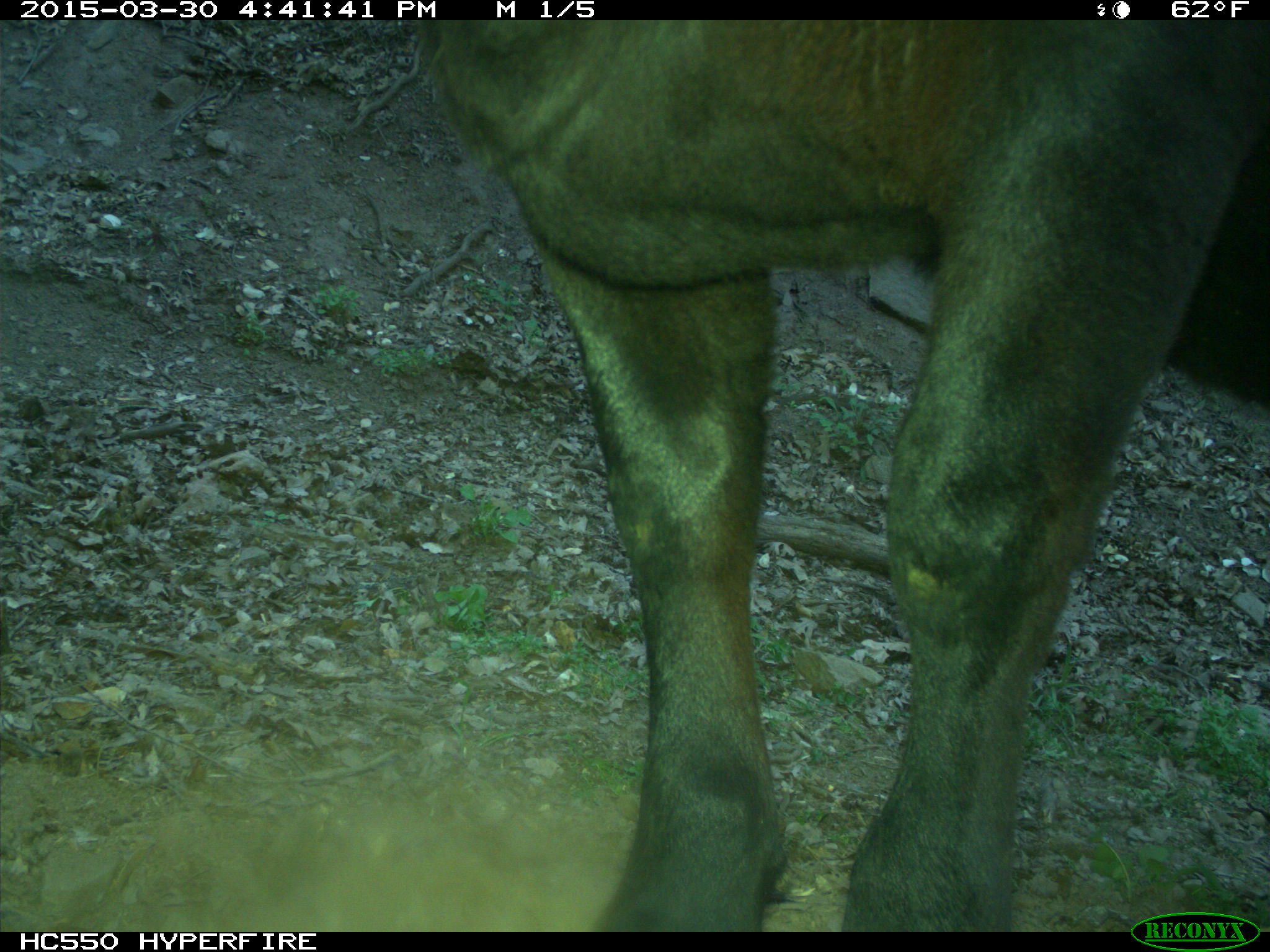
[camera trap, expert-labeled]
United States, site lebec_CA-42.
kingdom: Animalia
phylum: Chordata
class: Mammalia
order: Artiodactyla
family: Bovidae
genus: Bos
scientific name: Bos taurus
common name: domestic cow